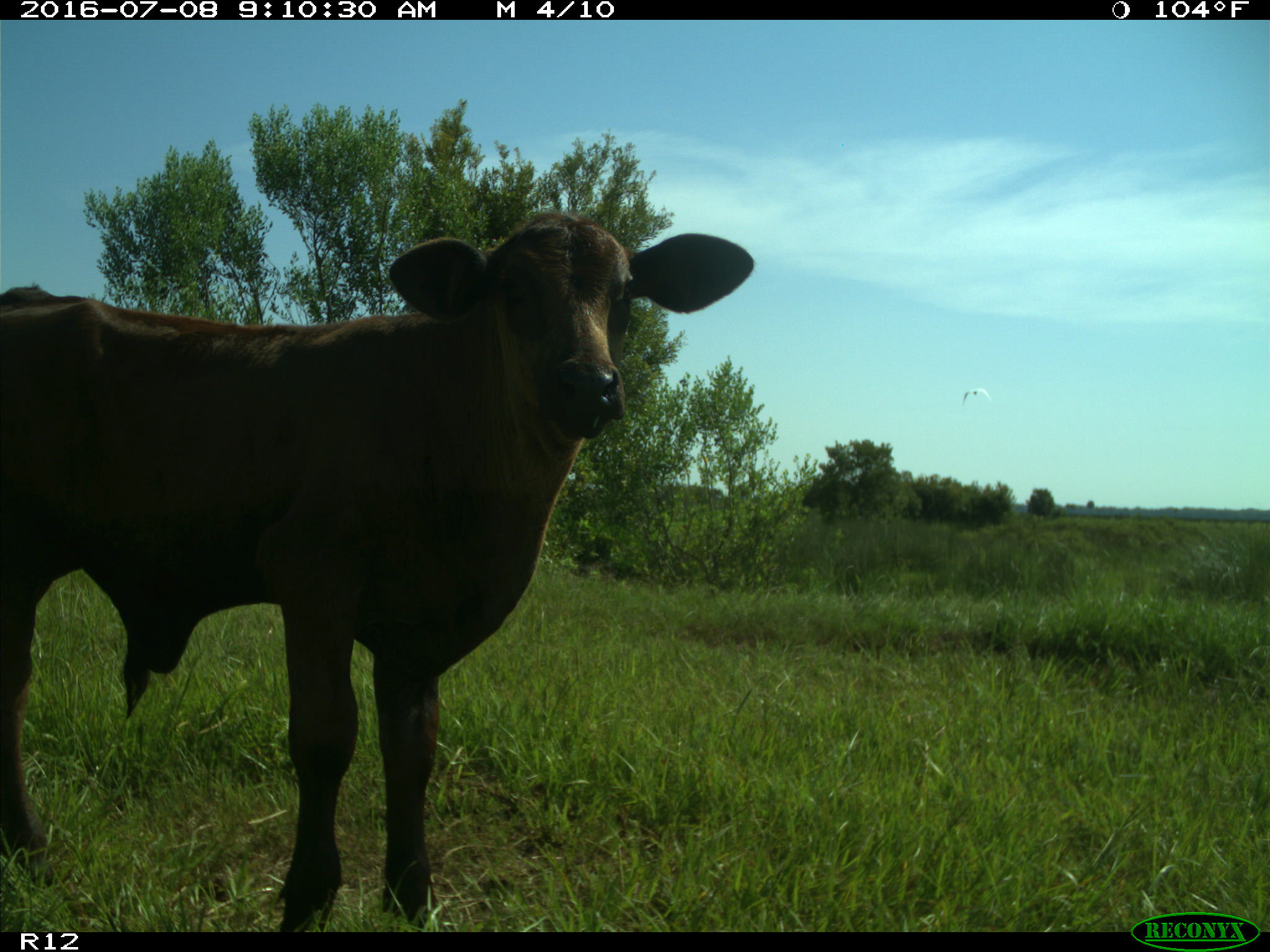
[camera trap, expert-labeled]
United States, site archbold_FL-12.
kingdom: Animalia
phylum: Chordata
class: Mammalia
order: Artiodactyla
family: Bovidae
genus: Bos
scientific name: Bos taurus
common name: domestic cow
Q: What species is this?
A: Bos taurus (domestic cow).